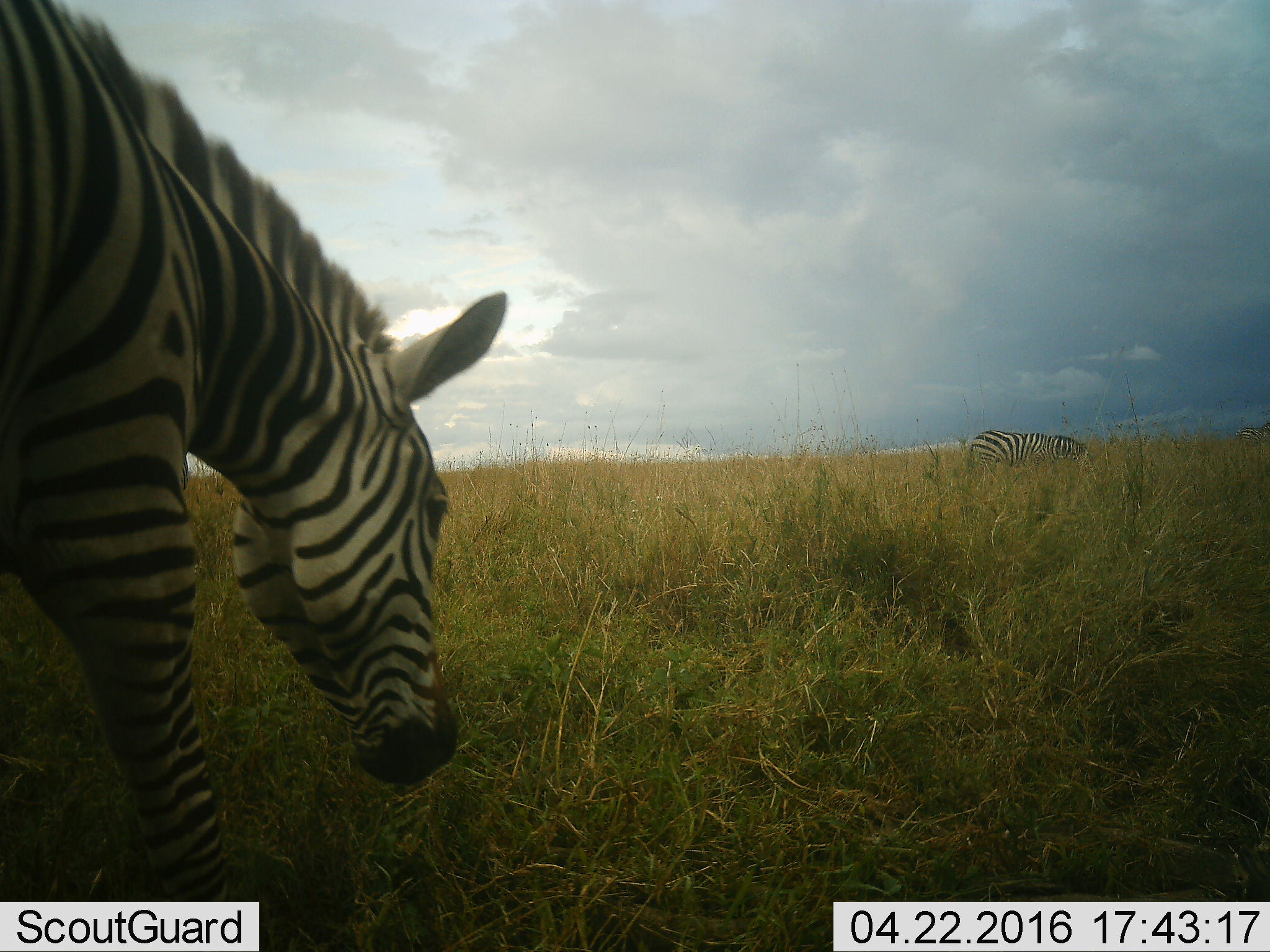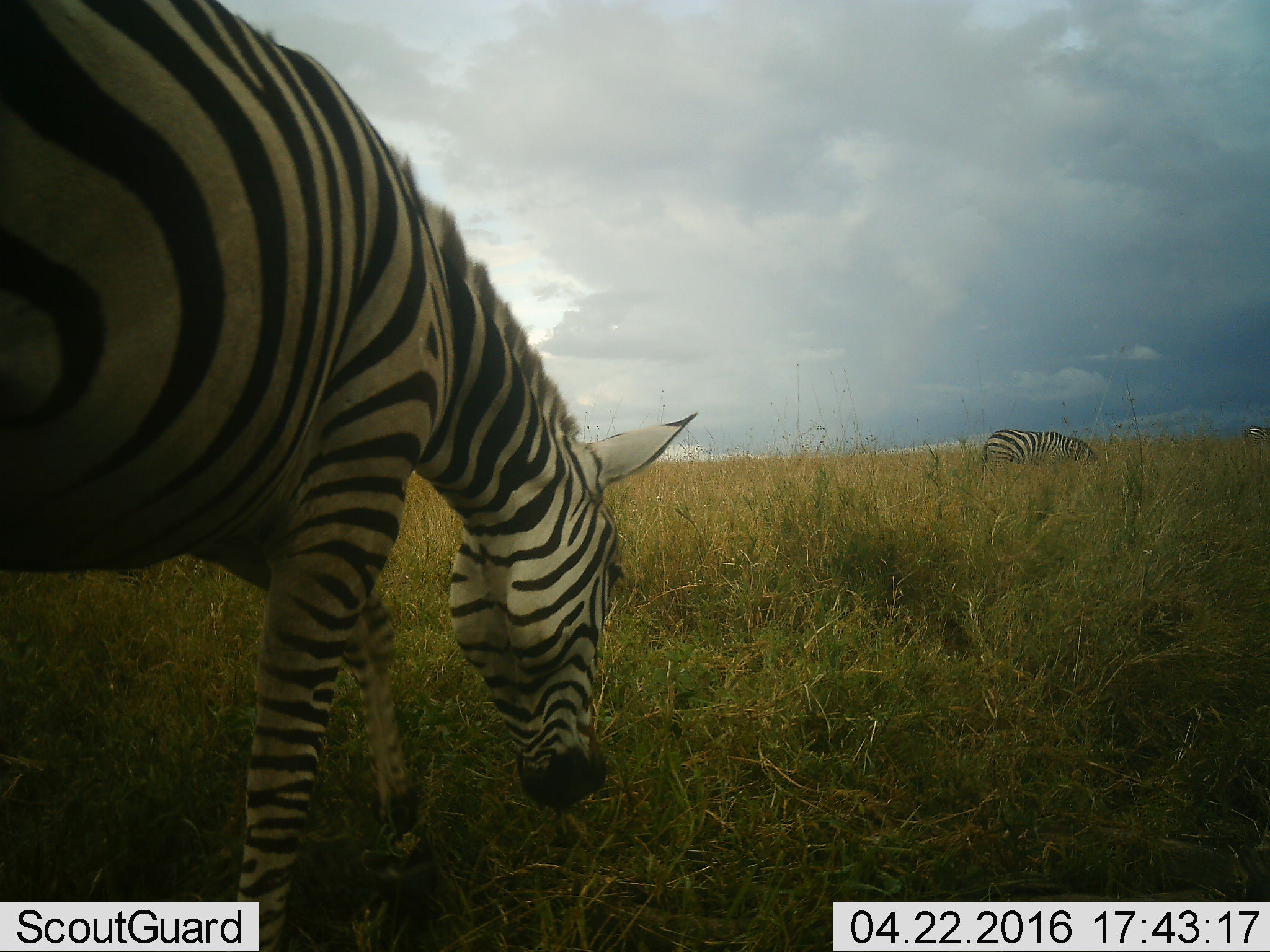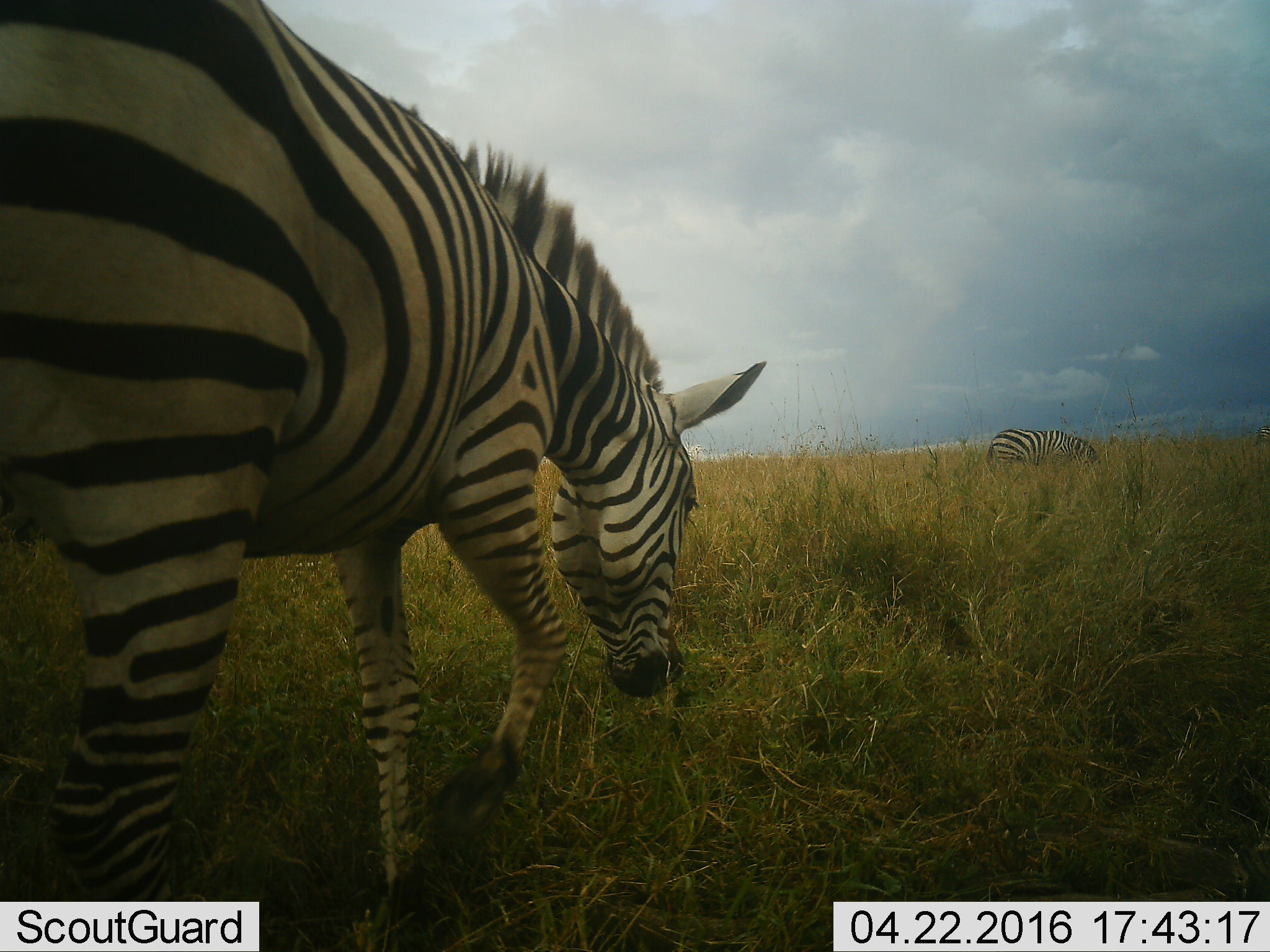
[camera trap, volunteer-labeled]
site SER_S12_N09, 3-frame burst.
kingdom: Animalia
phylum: Chordata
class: Mammalia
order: Perissodactyla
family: Equidae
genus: Equus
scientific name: Equus quagga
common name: plains zebra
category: zebraplains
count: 3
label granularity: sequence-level